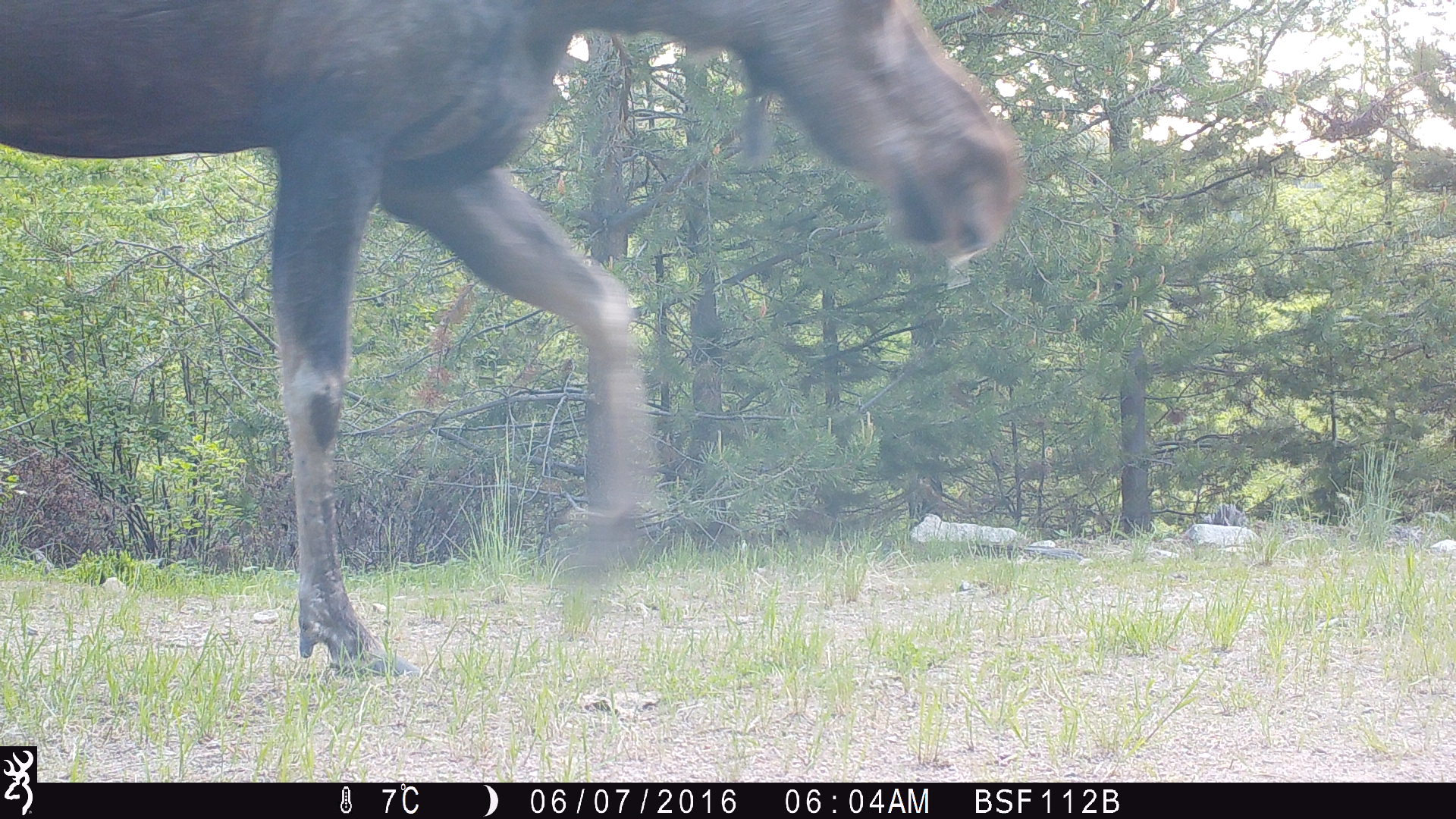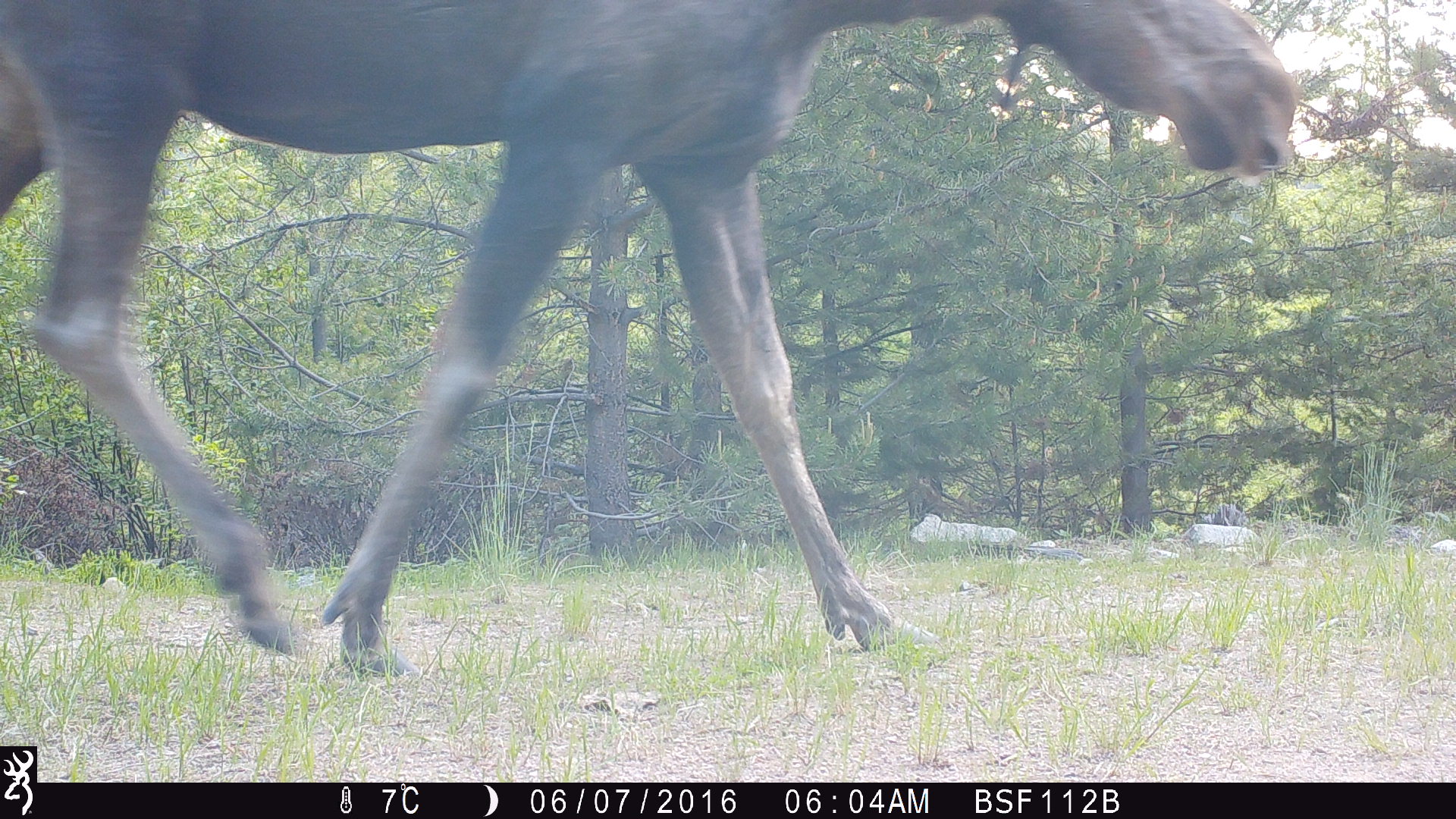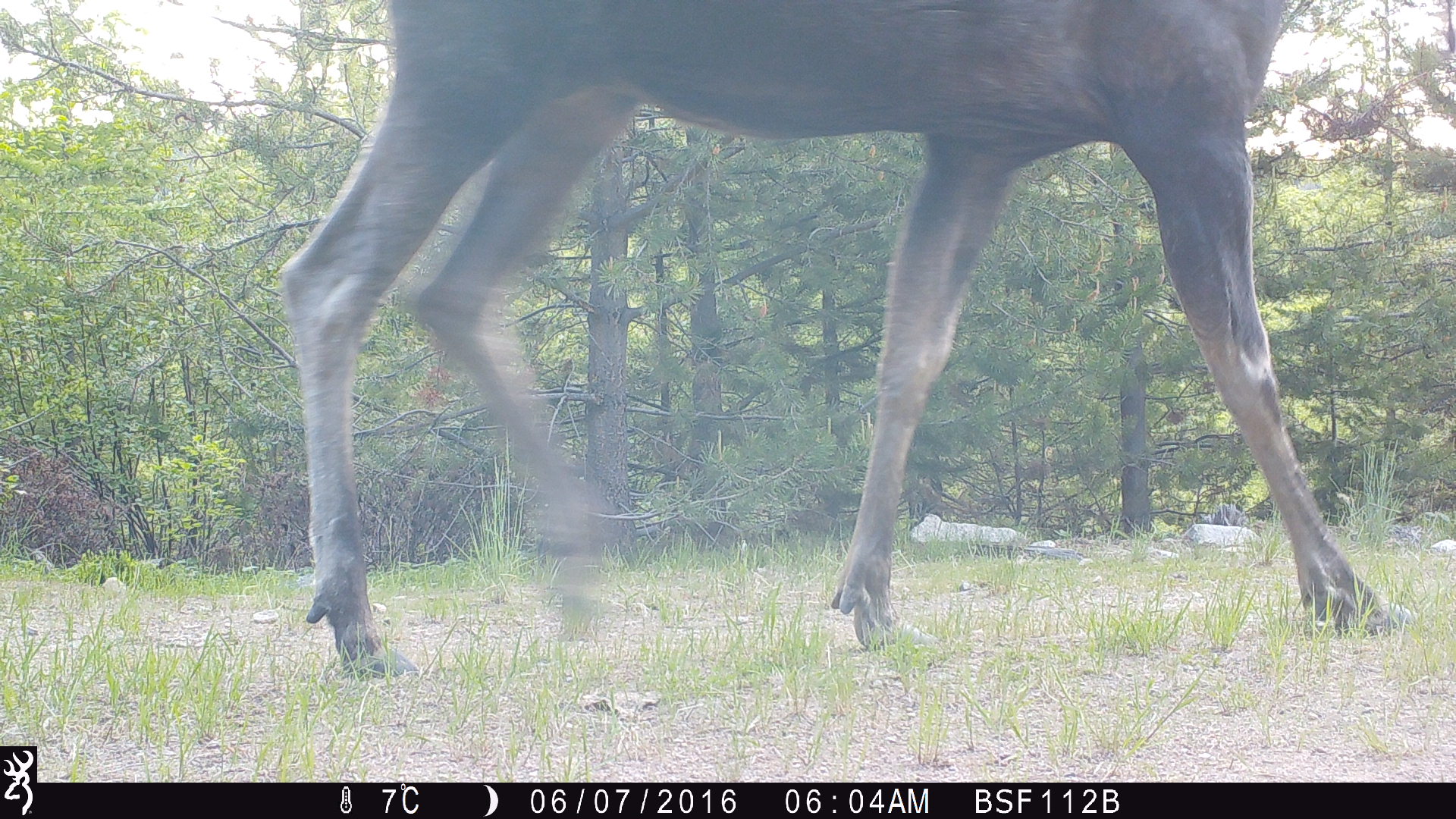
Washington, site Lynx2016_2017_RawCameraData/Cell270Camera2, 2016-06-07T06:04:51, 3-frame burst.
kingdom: Animalia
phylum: Chordata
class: Mammalia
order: Artiodactyla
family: Cervidae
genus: Alces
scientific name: Alces alces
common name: moose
Alces alces (moose). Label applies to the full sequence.